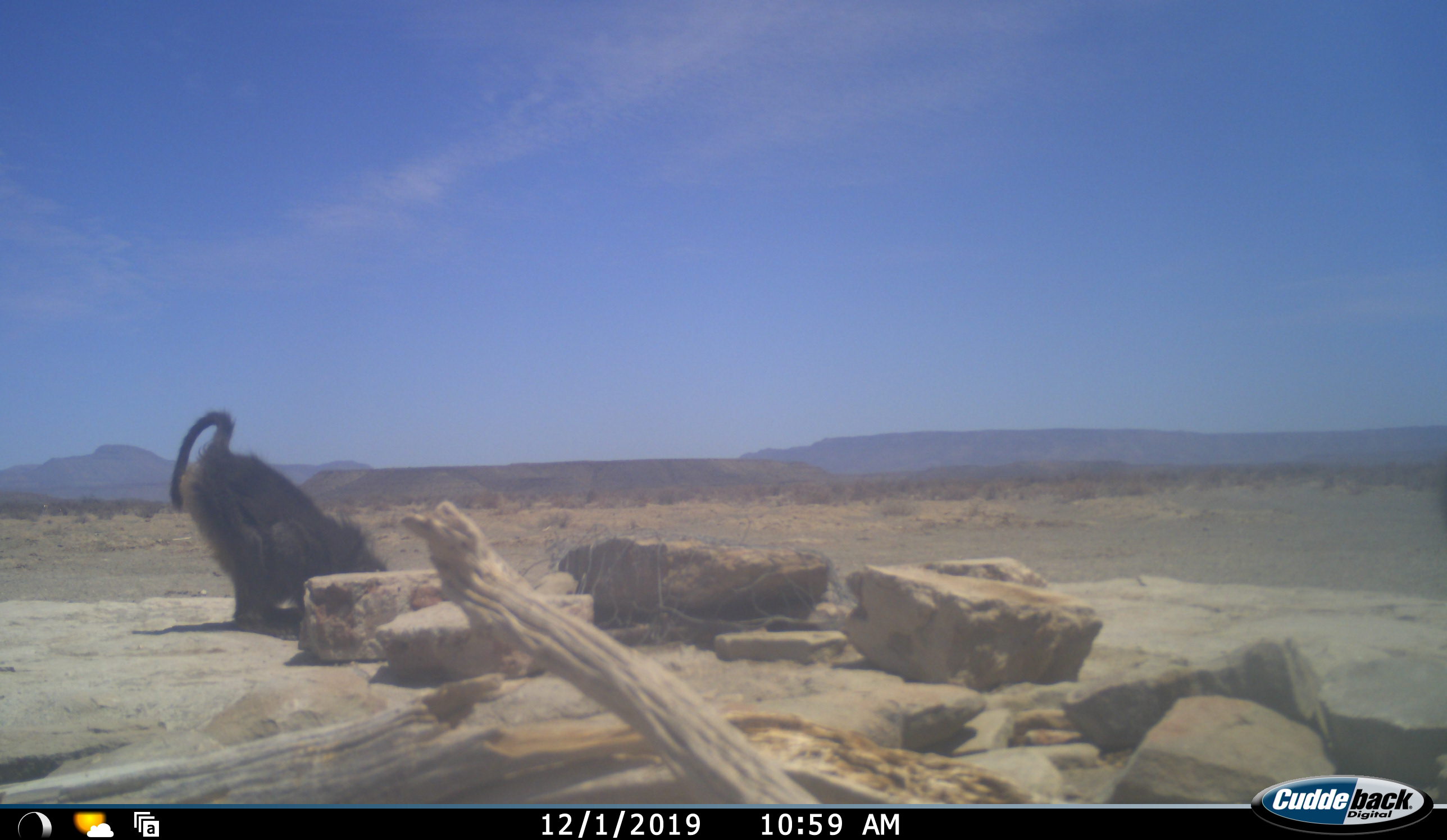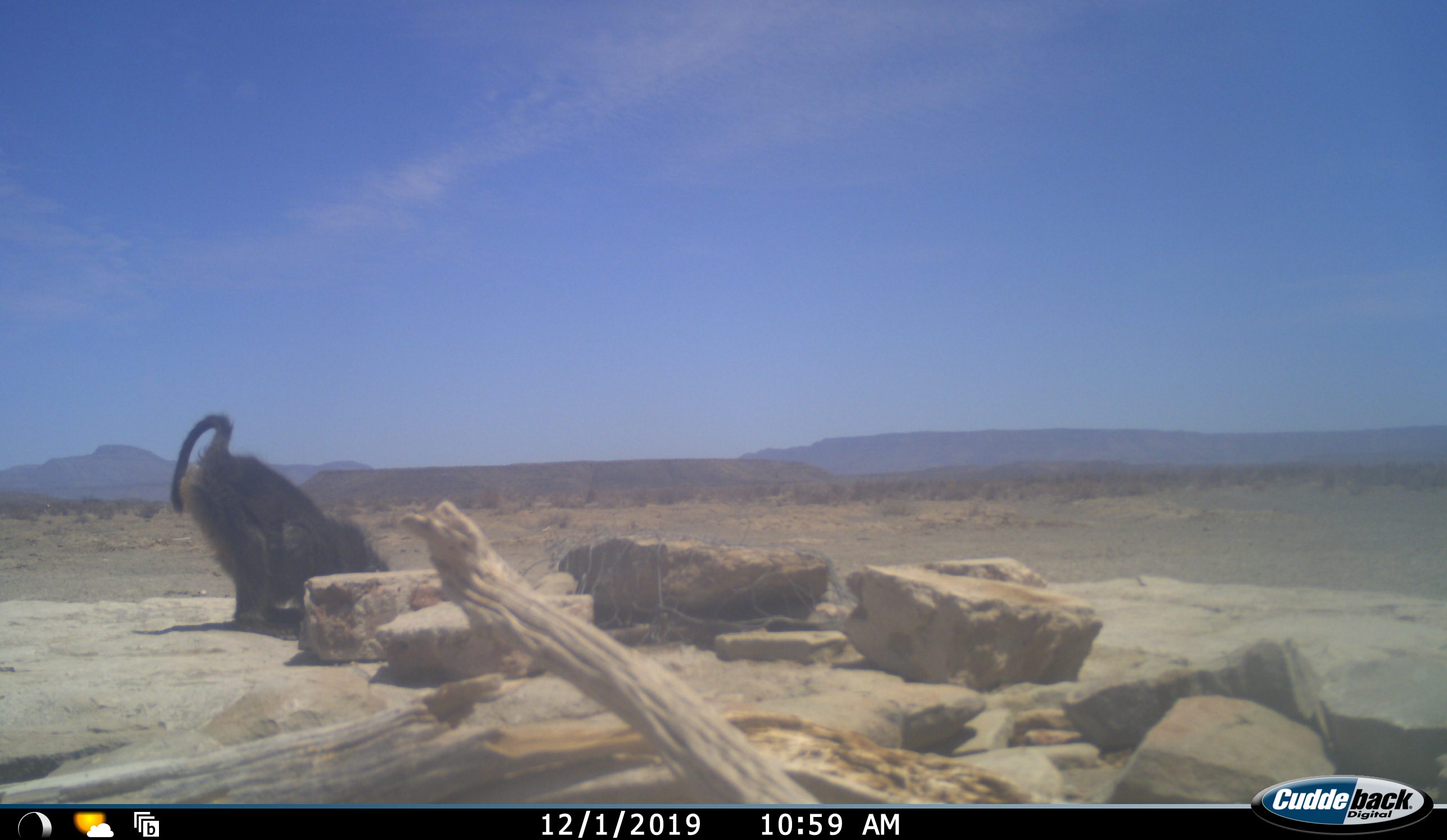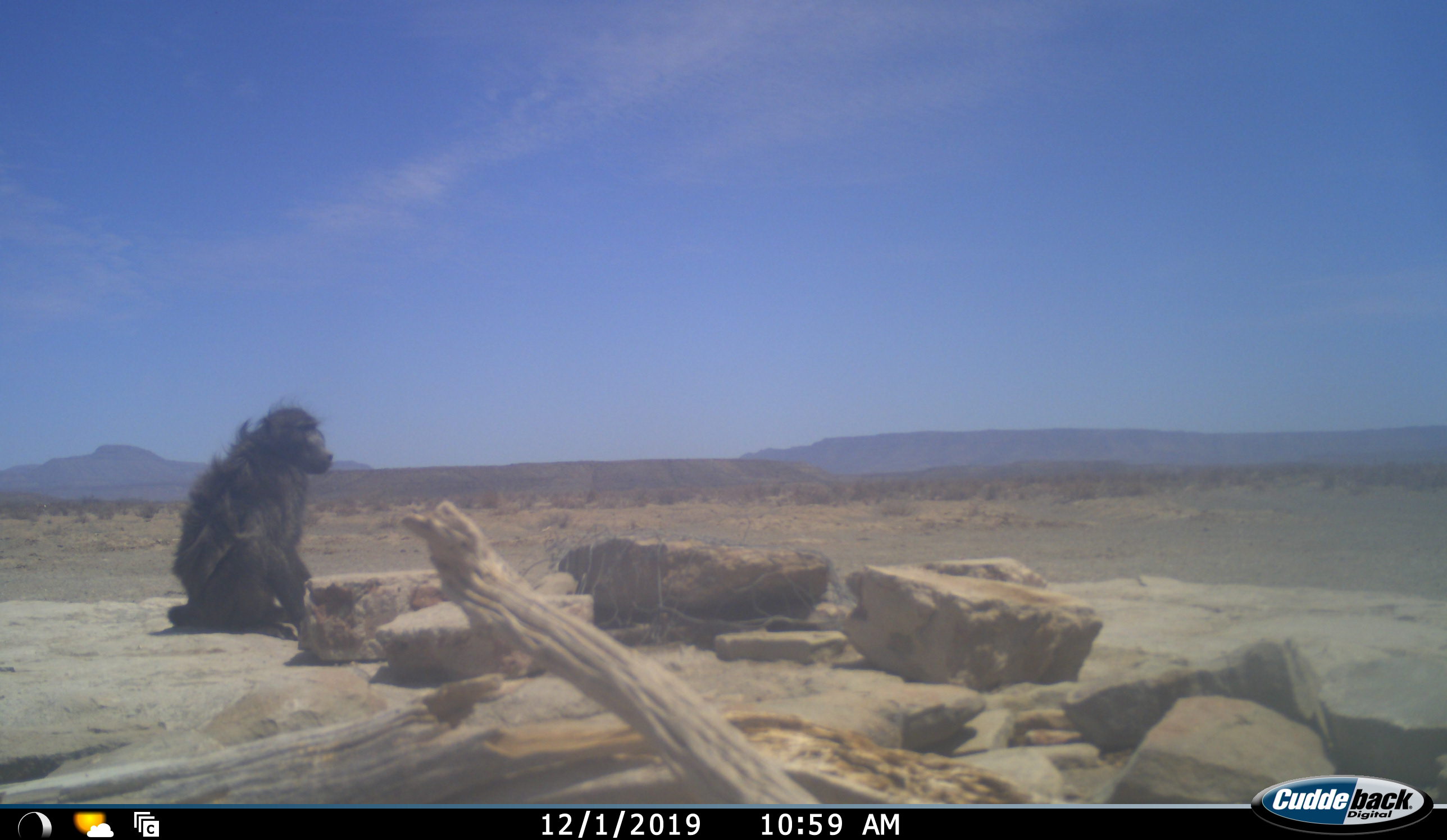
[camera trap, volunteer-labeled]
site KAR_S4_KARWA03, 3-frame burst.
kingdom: Animalia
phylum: Chordata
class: Mammalia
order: Primates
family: Cercopithecidae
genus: Papio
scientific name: Papio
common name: baboon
Baboon (Papio), count 1. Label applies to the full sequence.